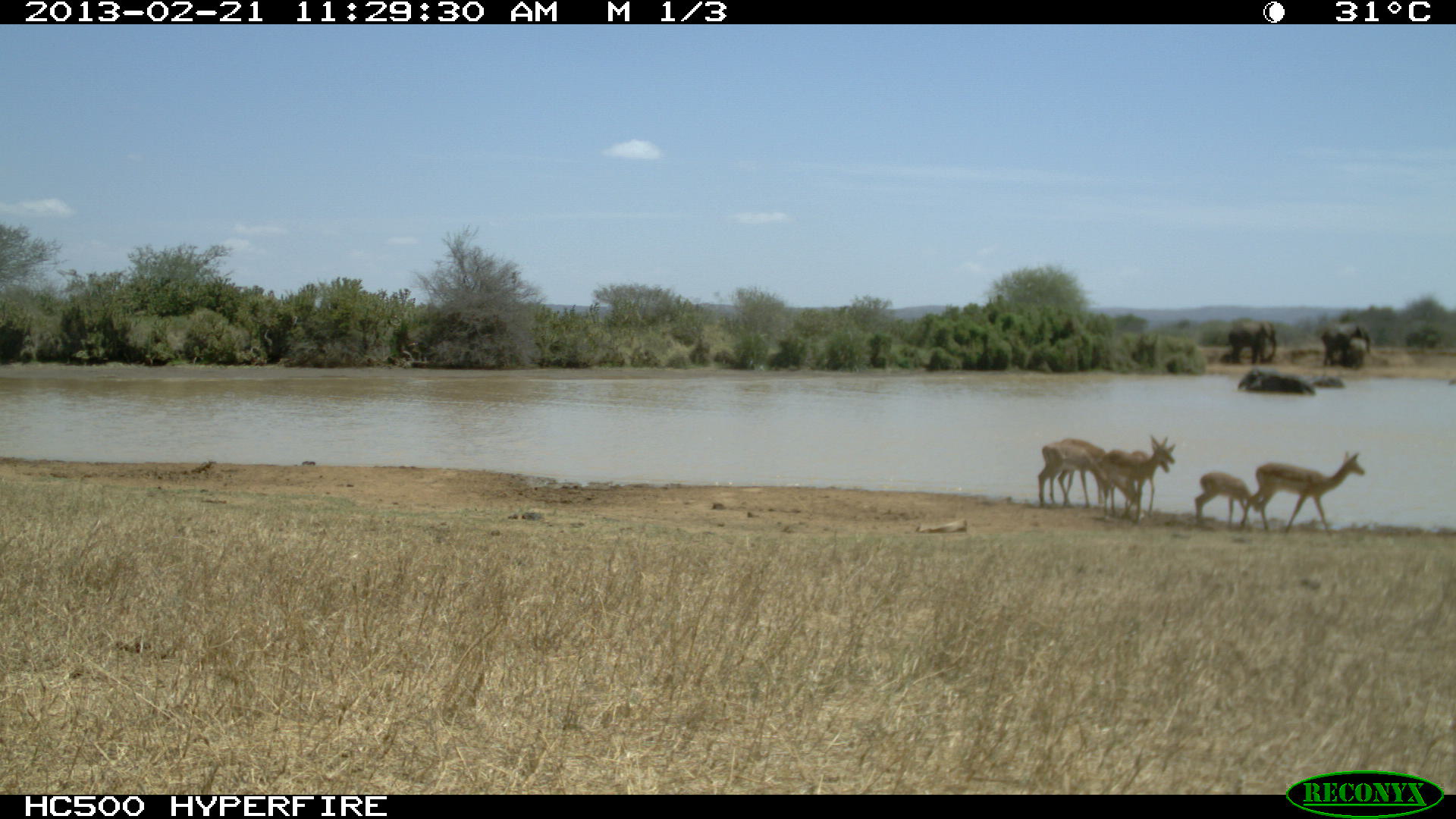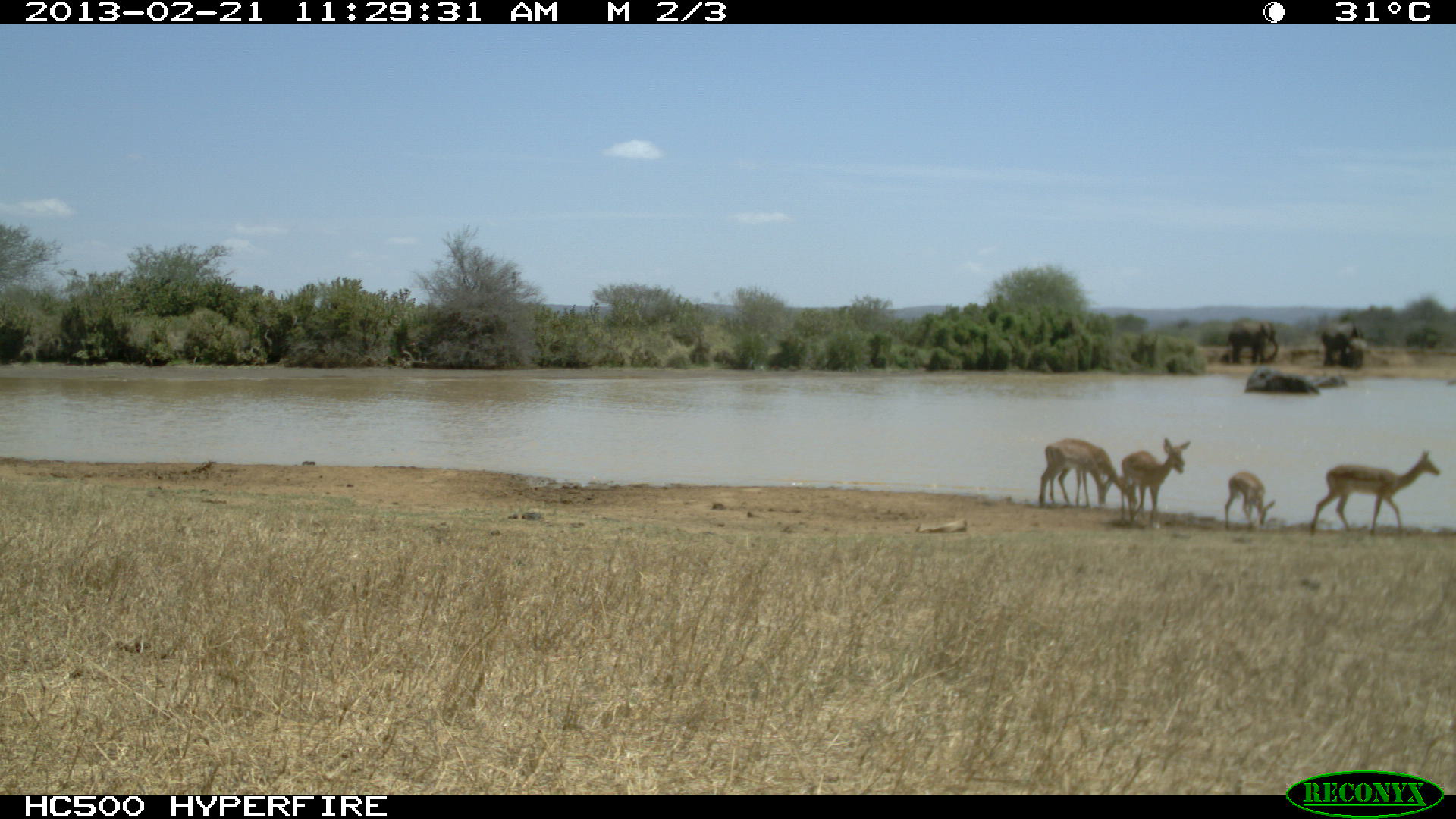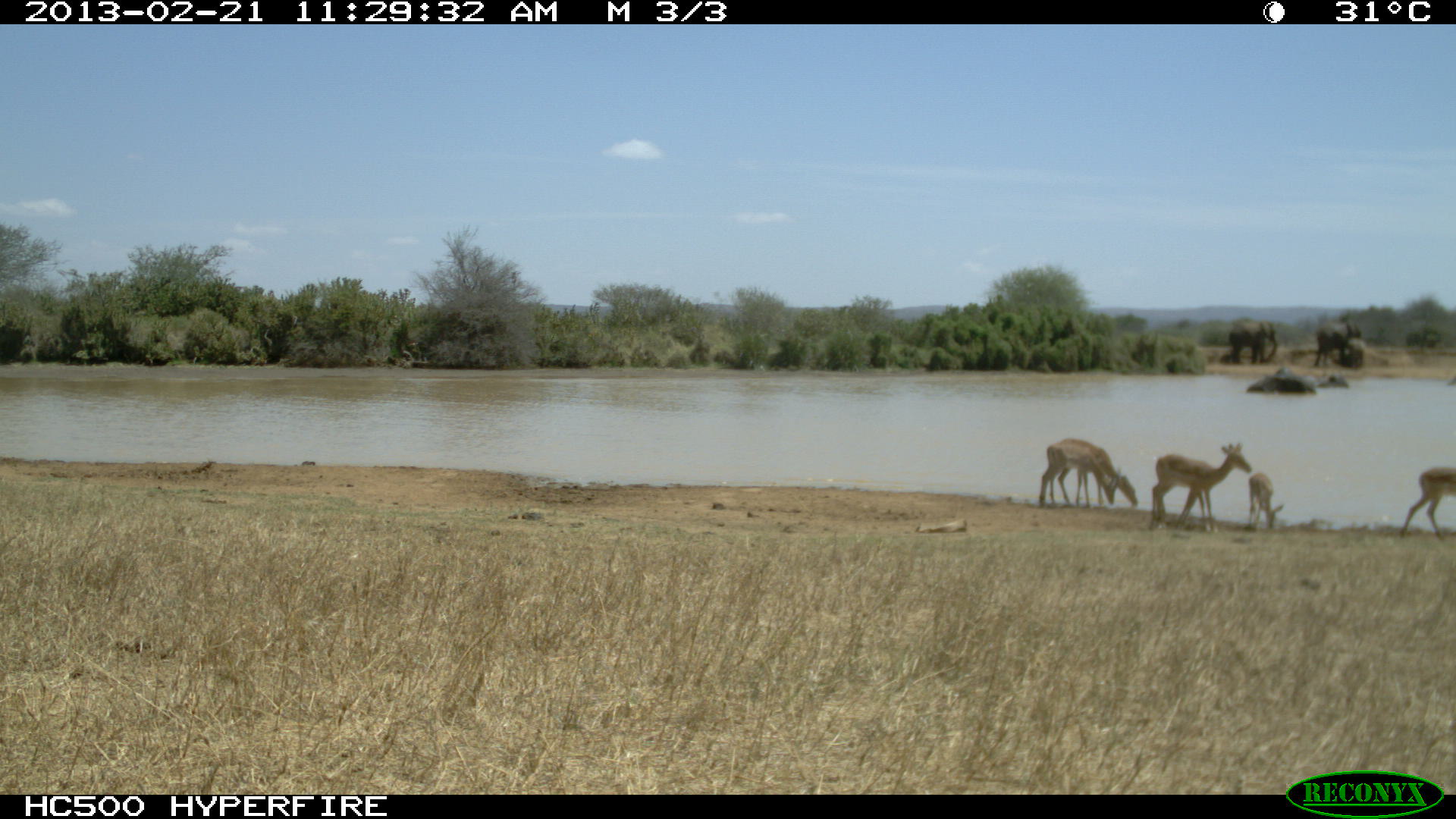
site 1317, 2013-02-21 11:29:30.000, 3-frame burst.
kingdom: Animalia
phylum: Chordata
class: Mammalia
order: Artiodactyla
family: Bovidae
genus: Aepyceros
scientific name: Aepyceros melampus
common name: impala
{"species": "Aepyceros melampus (impala)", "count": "6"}